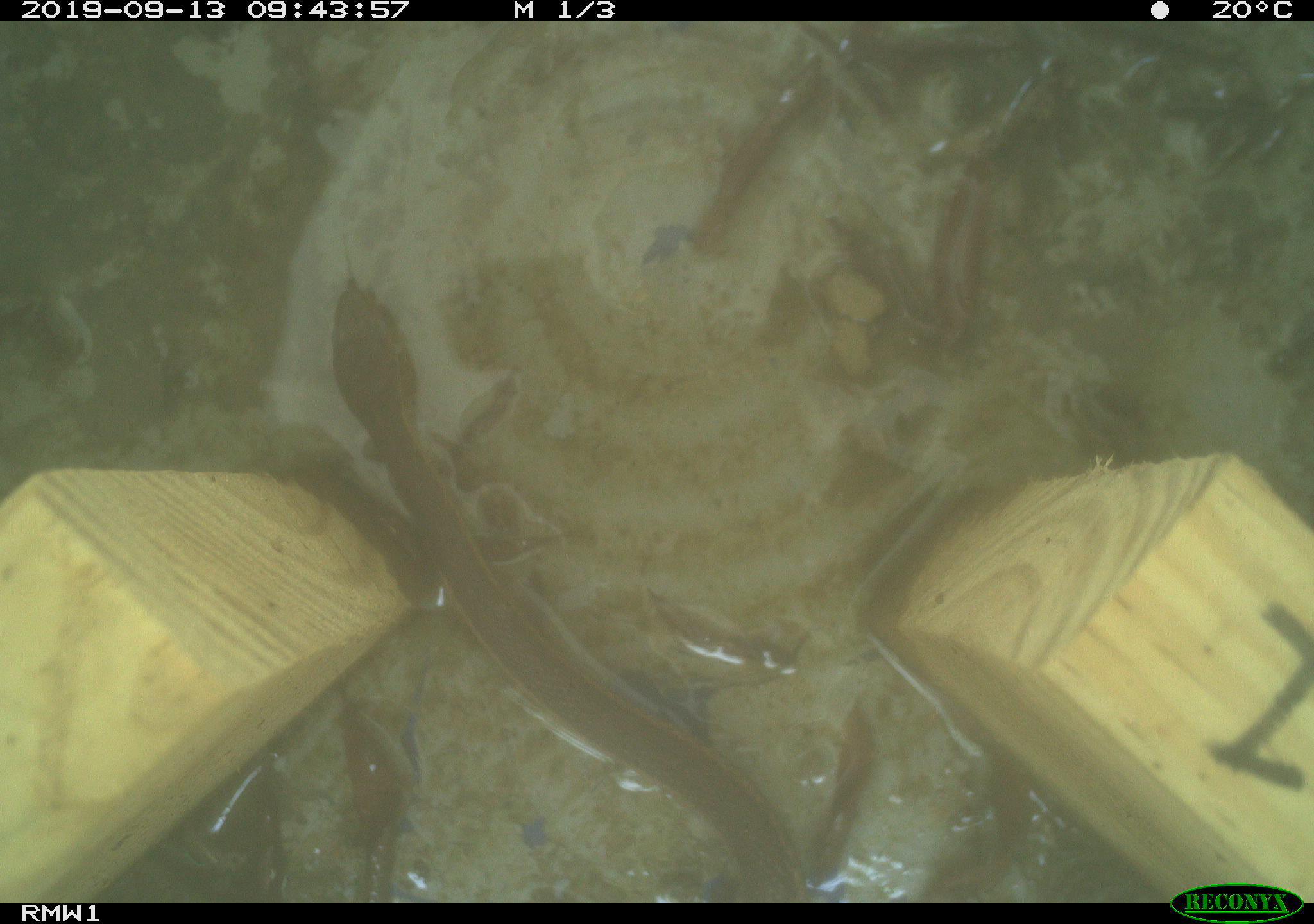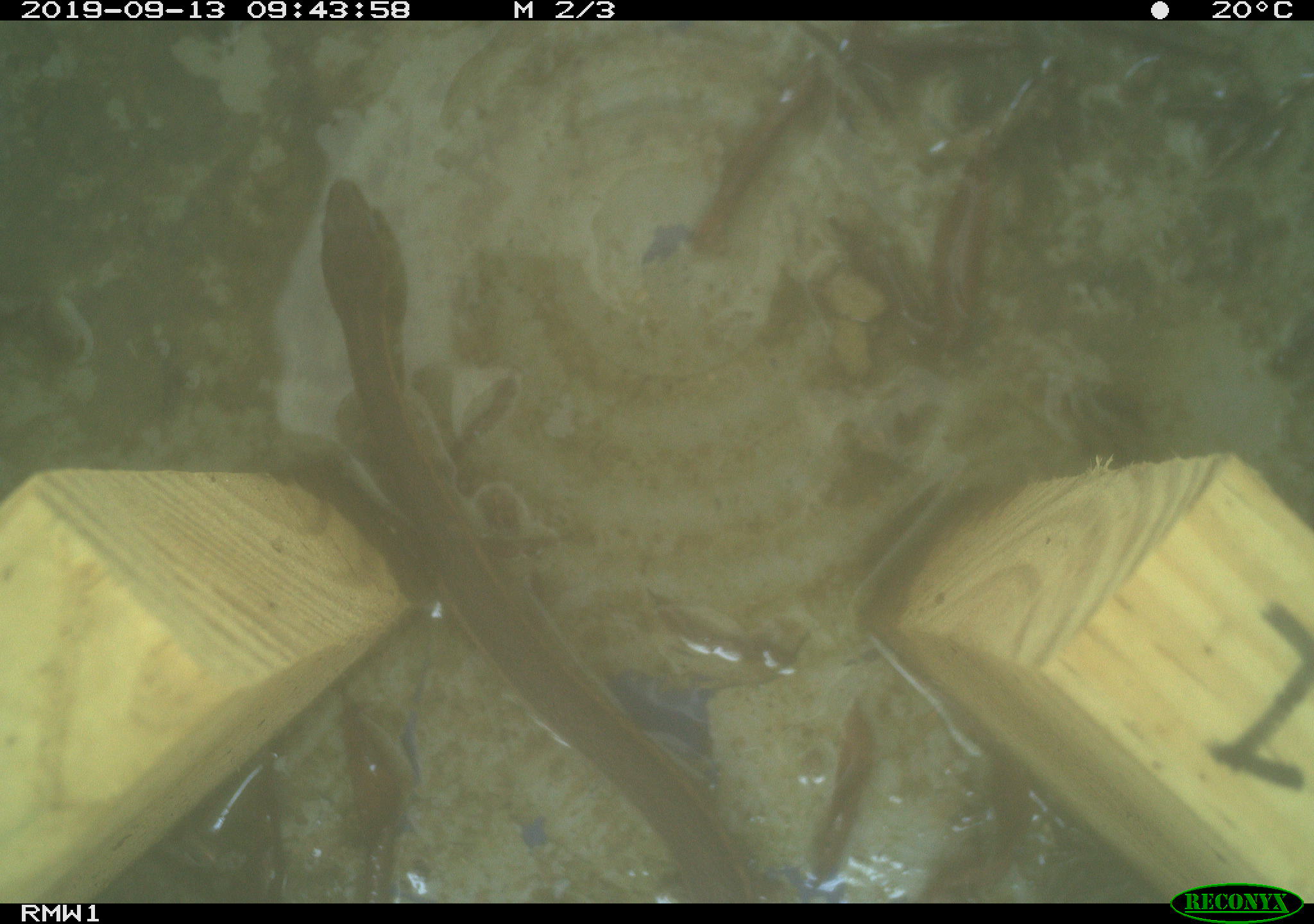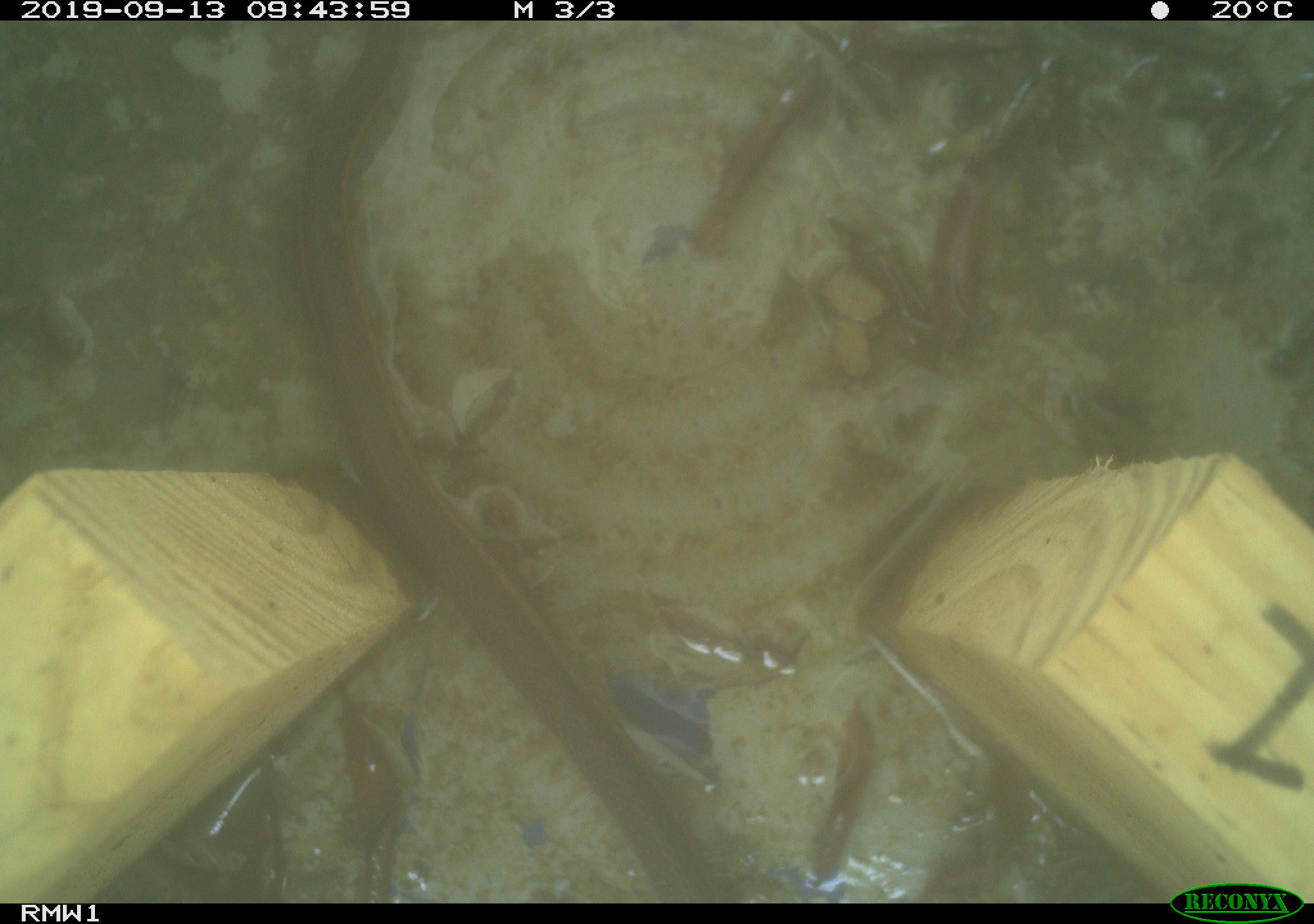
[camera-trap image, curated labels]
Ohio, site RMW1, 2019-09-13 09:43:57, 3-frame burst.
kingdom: Animalia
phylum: Chordata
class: Reptilia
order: Squamata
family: Colubridae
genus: Thamnophis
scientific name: Thamnophis sirtalis sirtalis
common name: eastern gartersnake